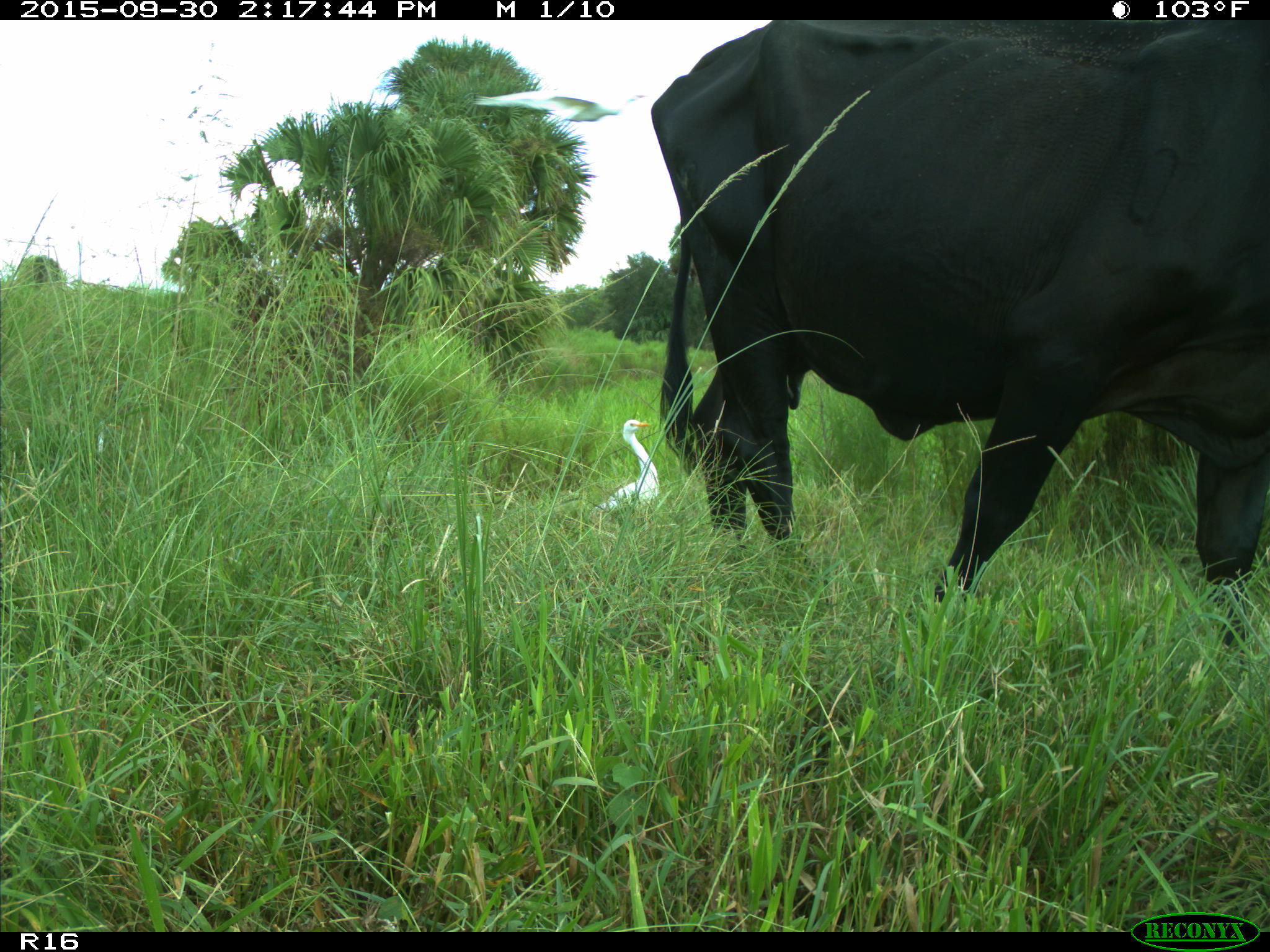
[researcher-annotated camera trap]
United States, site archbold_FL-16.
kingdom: Animalia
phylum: Chordata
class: Mammalia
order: Artiodactyla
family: Bovidae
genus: Bos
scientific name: Bos taurus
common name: domestic cow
Bos taurus (domestic cow).